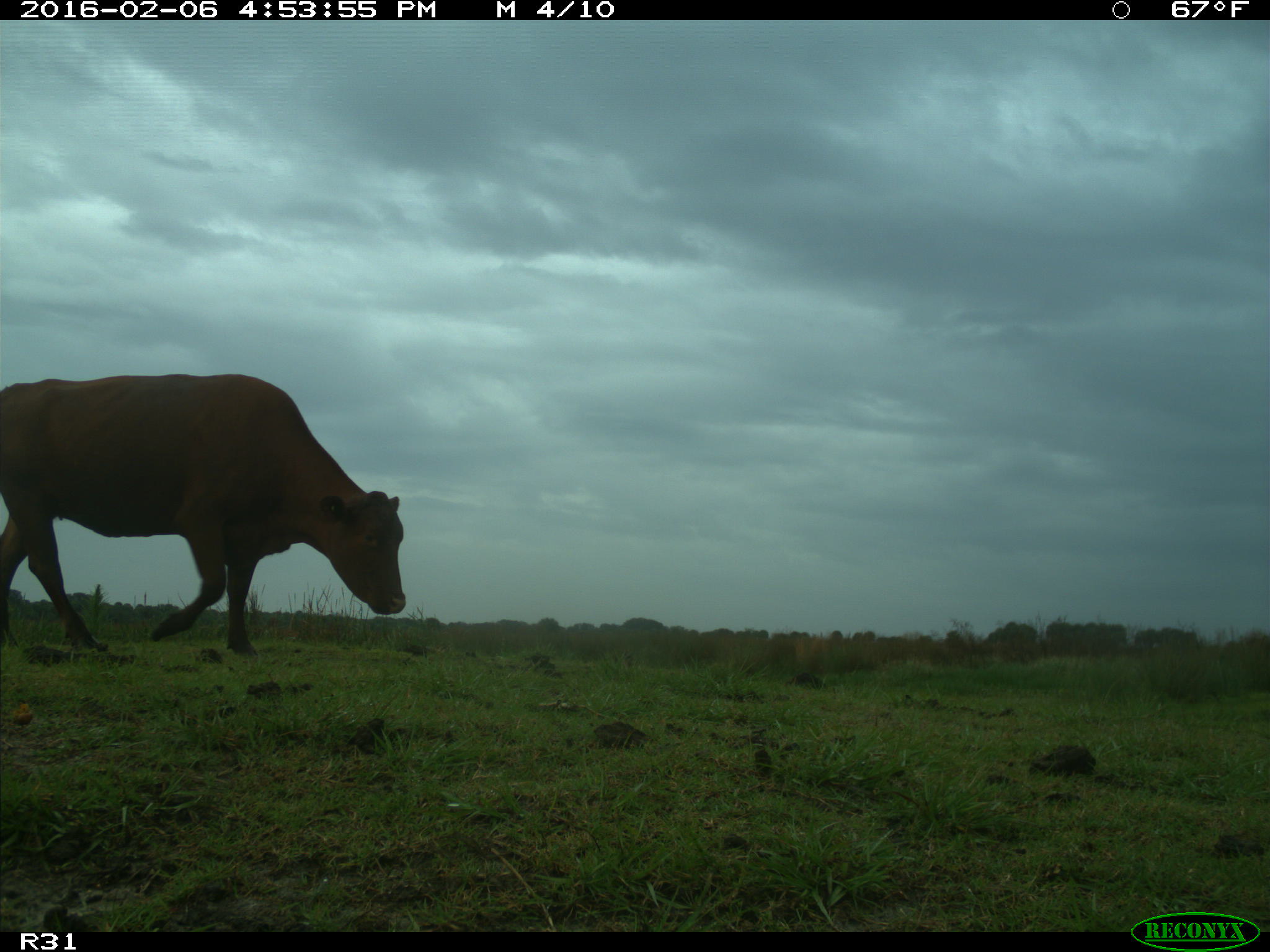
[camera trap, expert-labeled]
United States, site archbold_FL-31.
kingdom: Animalia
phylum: Chordata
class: Mammalia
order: Artiodactyla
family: Bovidae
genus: Bos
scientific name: Bos taurus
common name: domestic cow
Bos taurus (domestic cow).